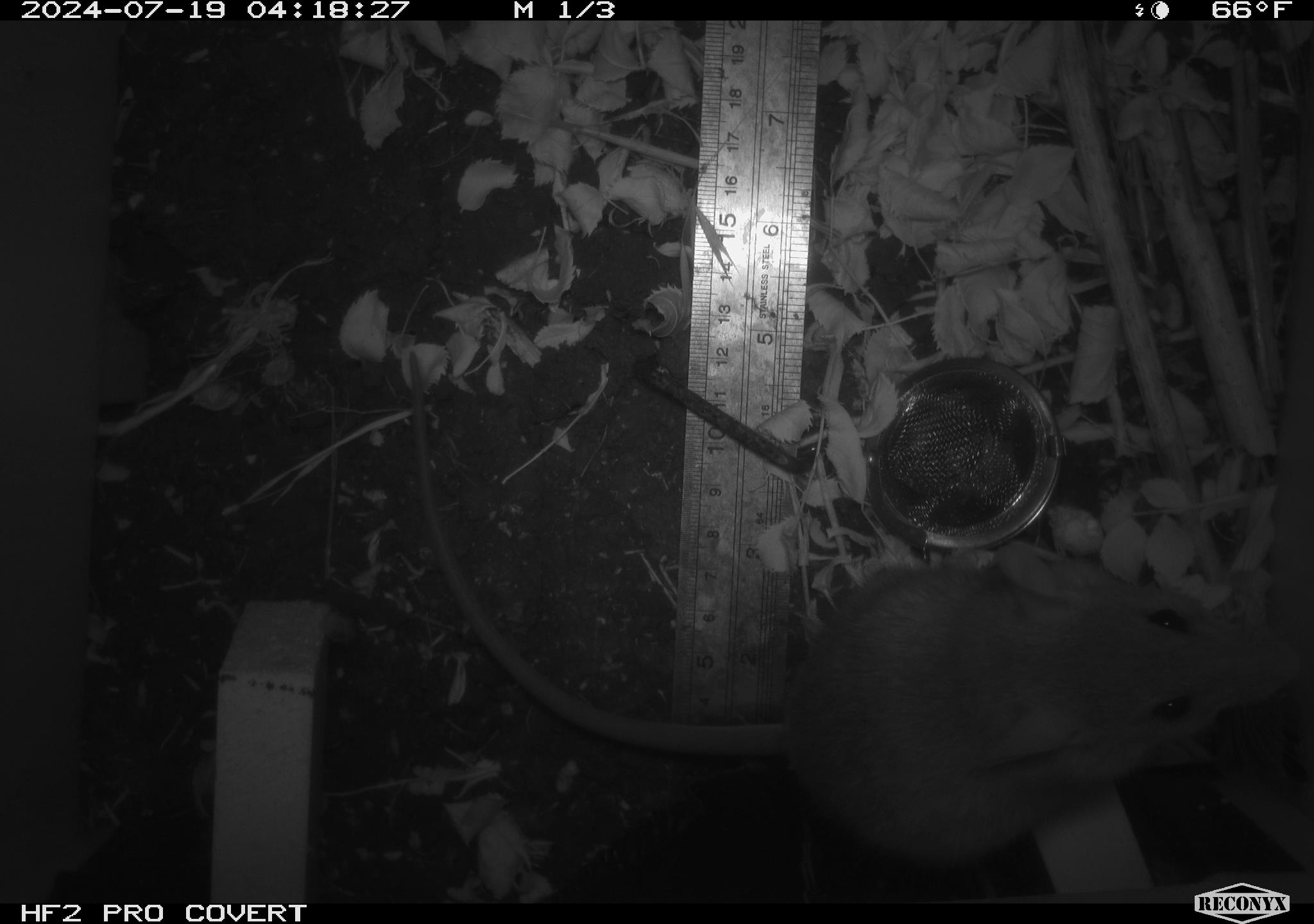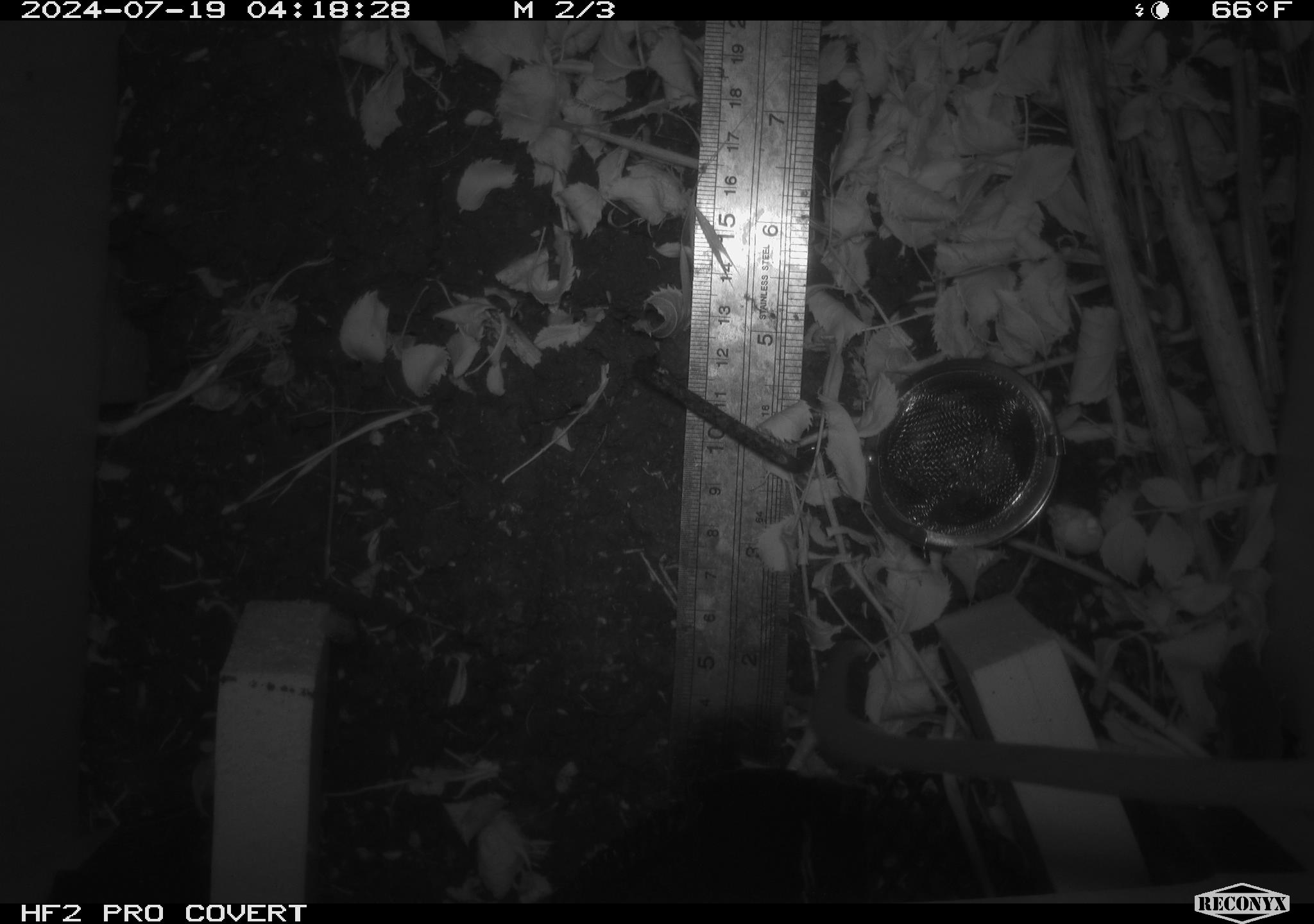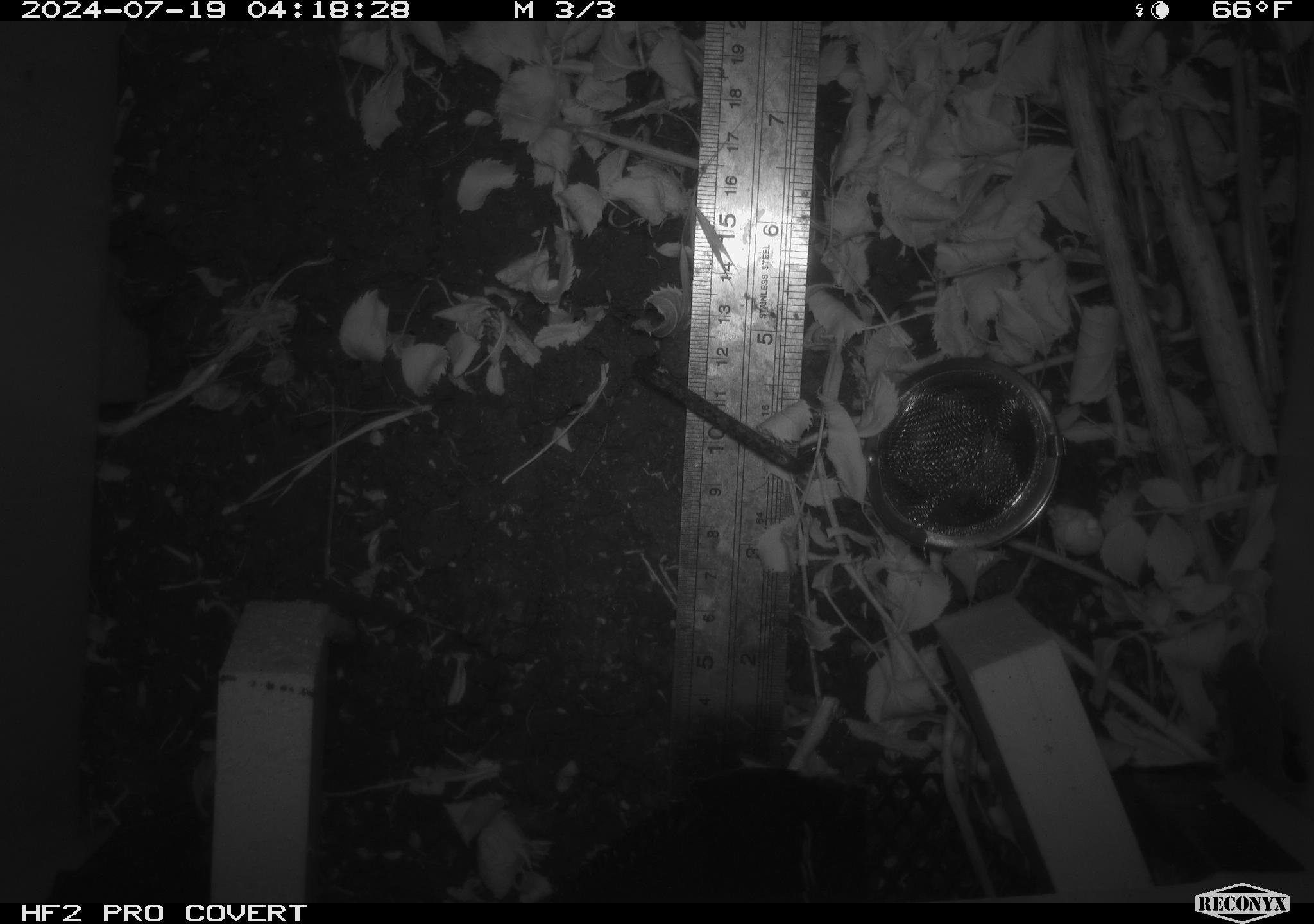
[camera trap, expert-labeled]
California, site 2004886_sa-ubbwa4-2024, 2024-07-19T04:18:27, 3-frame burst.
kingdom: Animalia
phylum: Chordata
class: Mammalia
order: Rodentia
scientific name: Rodentia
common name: woodrat or rat or mouse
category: woodrat or rat or mouse species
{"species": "woodrat or rat or mouse species (woodrat or rat or mouse) (Rodentia)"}